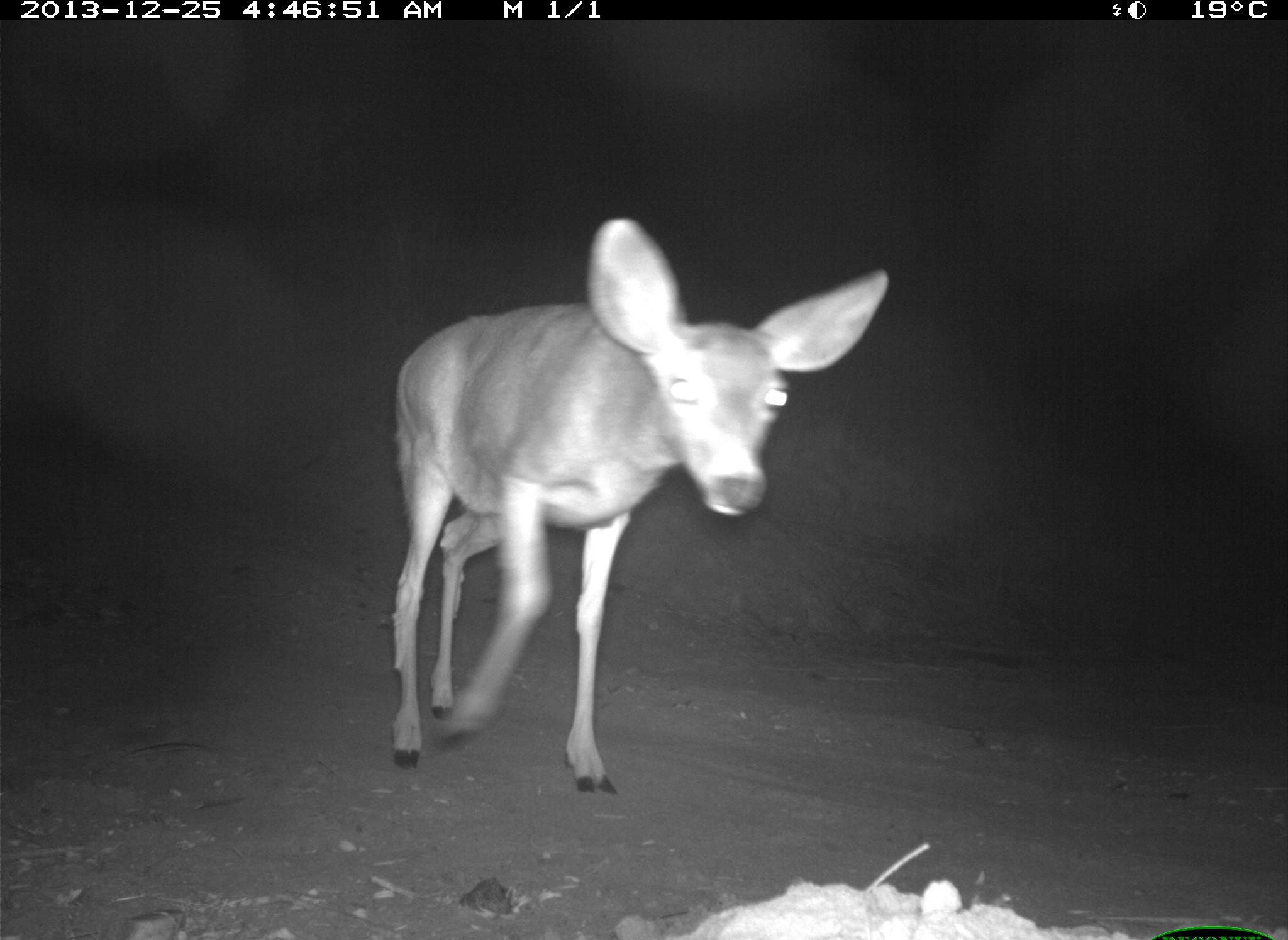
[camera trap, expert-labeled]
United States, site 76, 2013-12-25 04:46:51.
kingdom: Animalia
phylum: Chordata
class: Mammalia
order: Artiodactyla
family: Cervidae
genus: Odocoileus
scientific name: Odocoileus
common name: deer